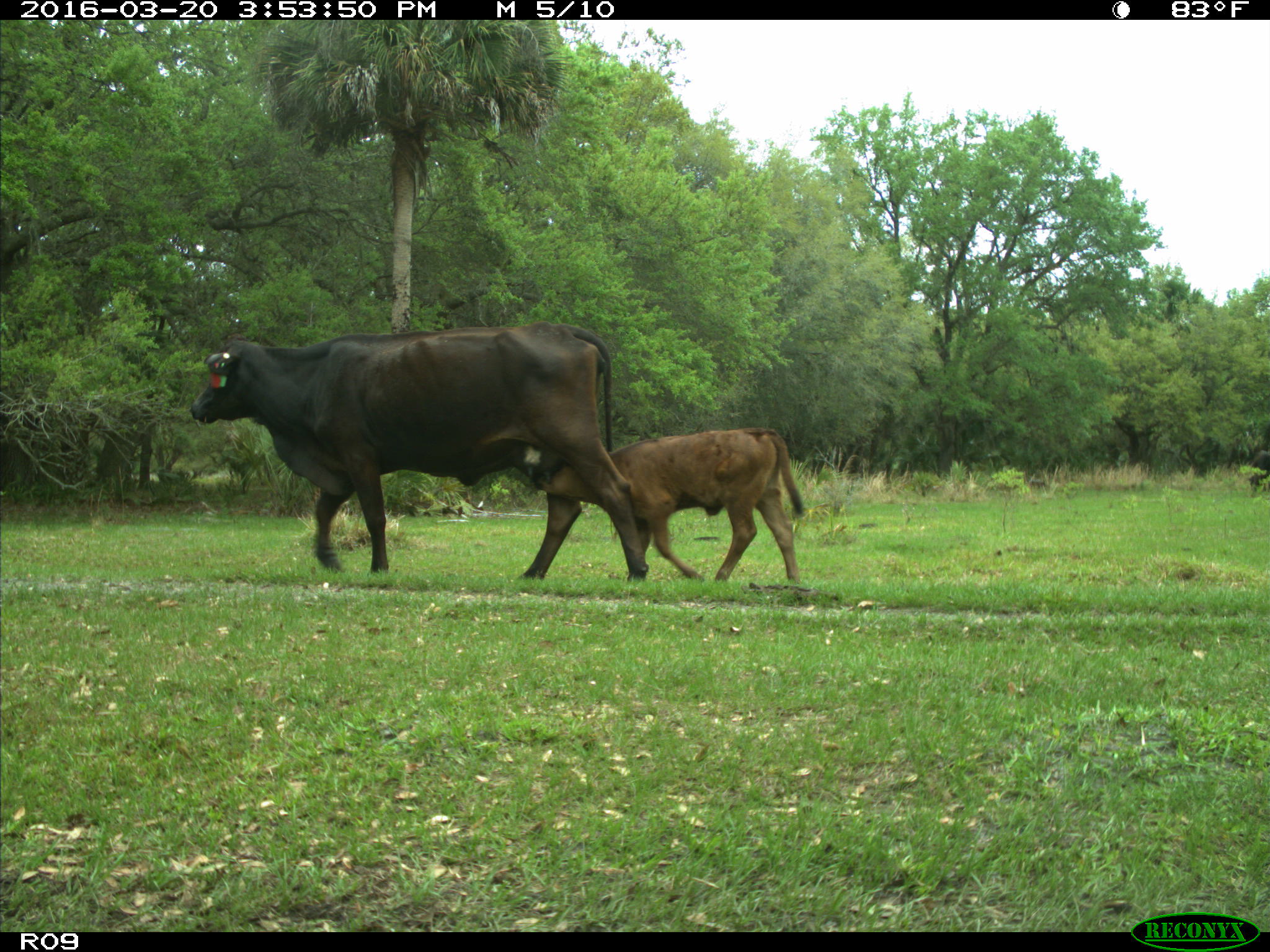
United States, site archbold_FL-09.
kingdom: Animalia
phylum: Chordata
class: Mammalia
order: Artiodactyla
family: Bovidae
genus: Bos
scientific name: Bos taurus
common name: domestic cow